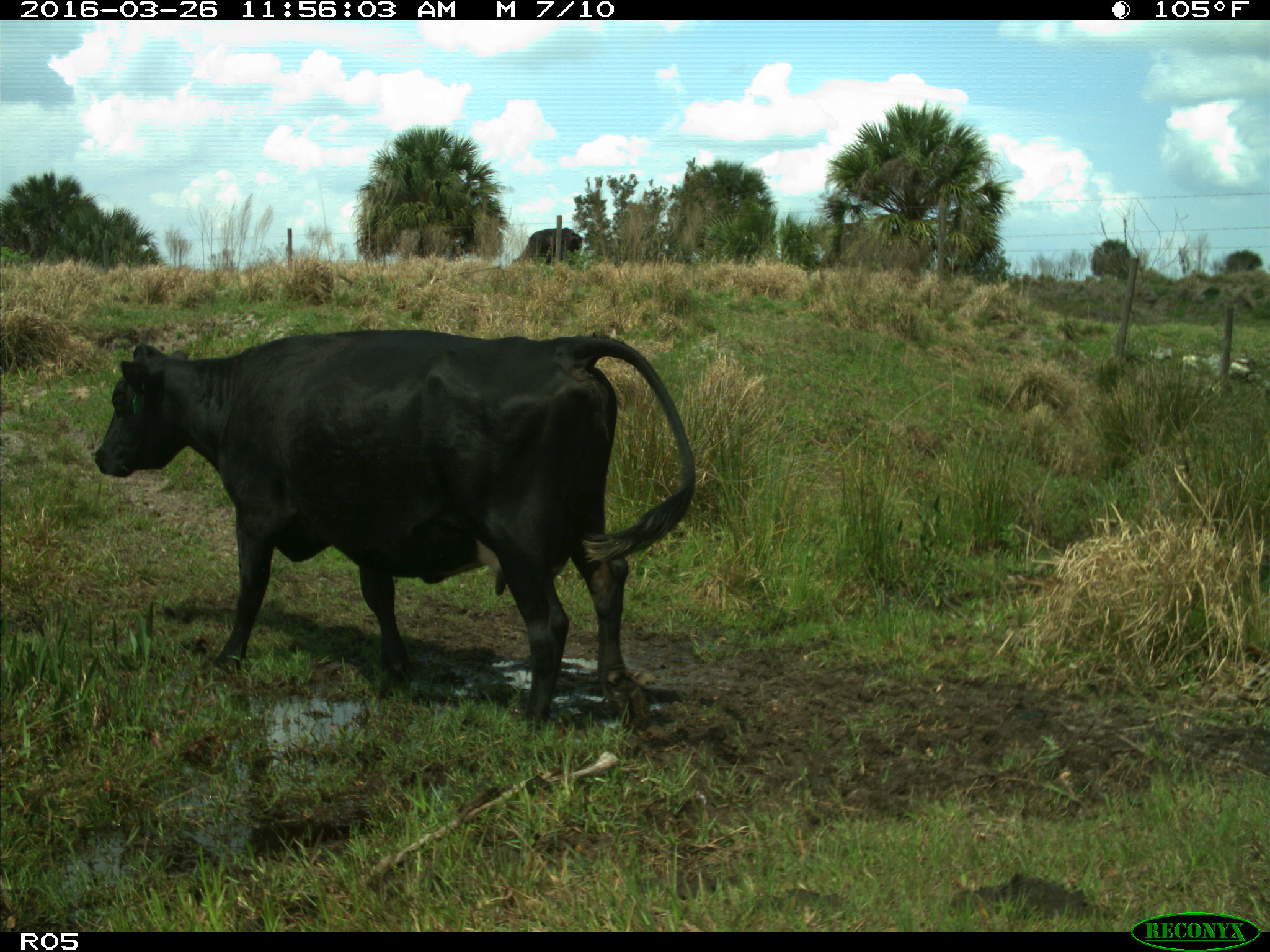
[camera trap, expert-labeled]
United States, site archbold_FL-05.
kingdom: Animalia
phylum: Chordata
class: Mammalia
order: Artiodactyla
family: Bovidae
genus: Bos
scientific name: Bos taurus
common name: domestic cow